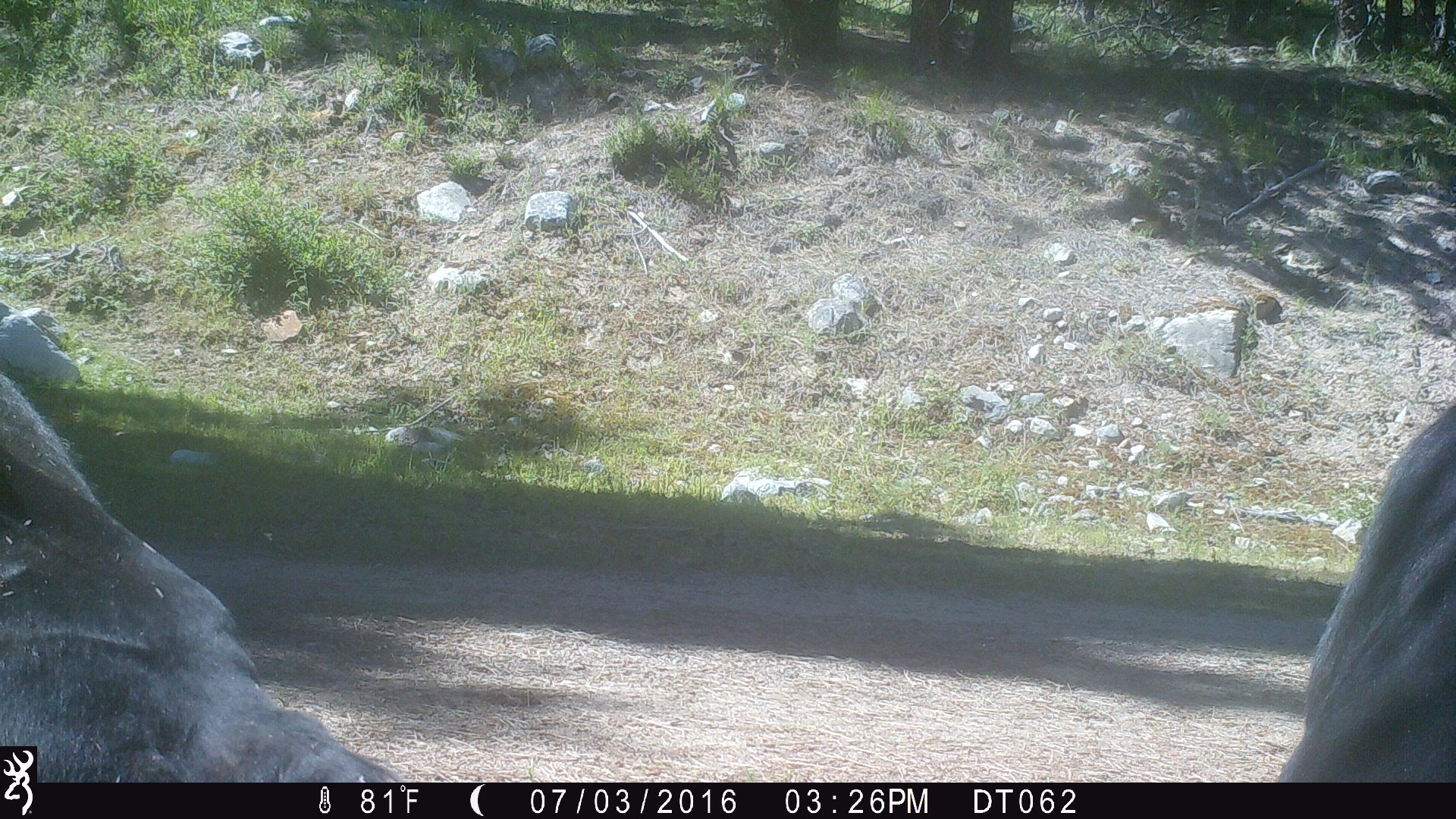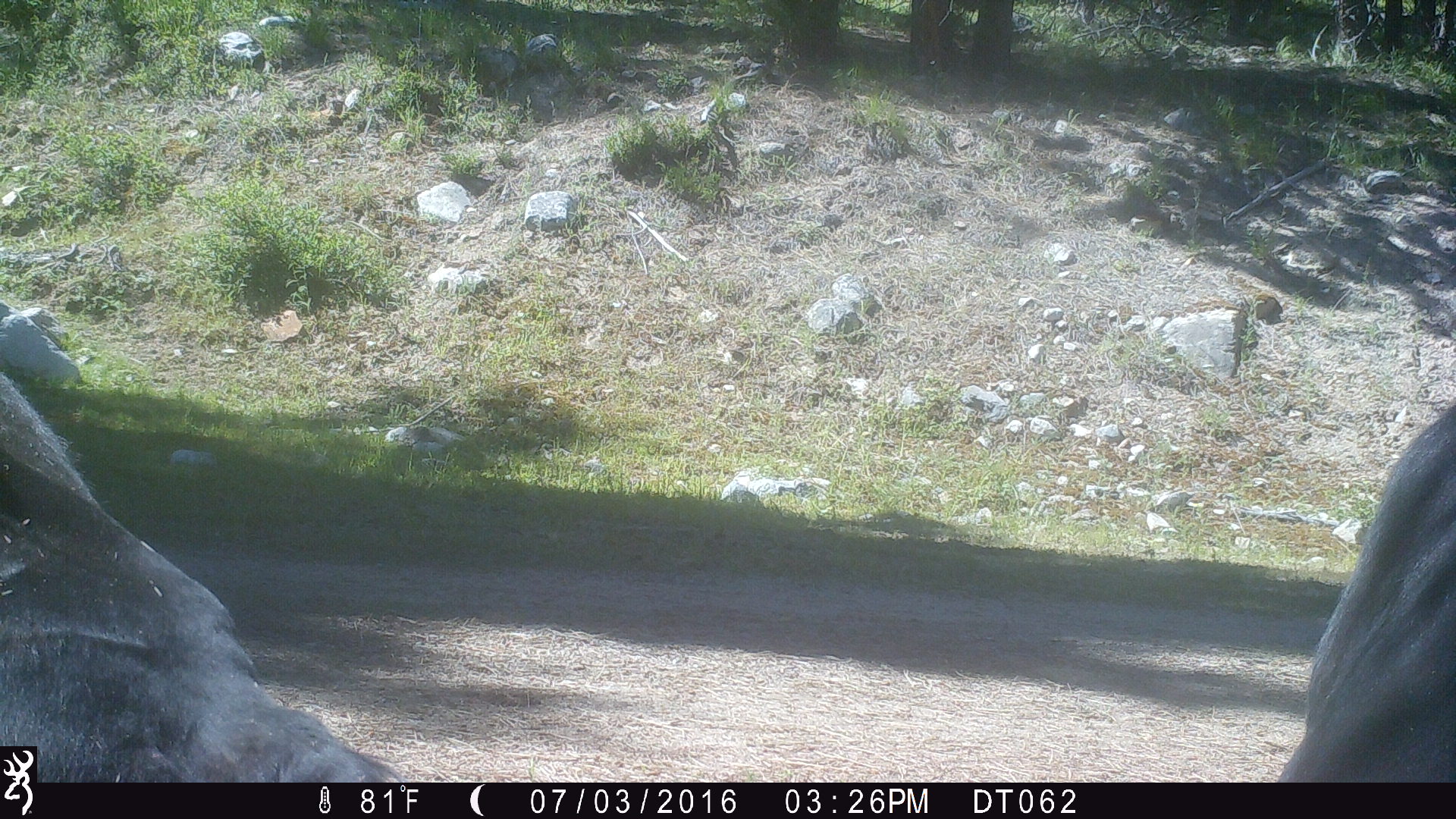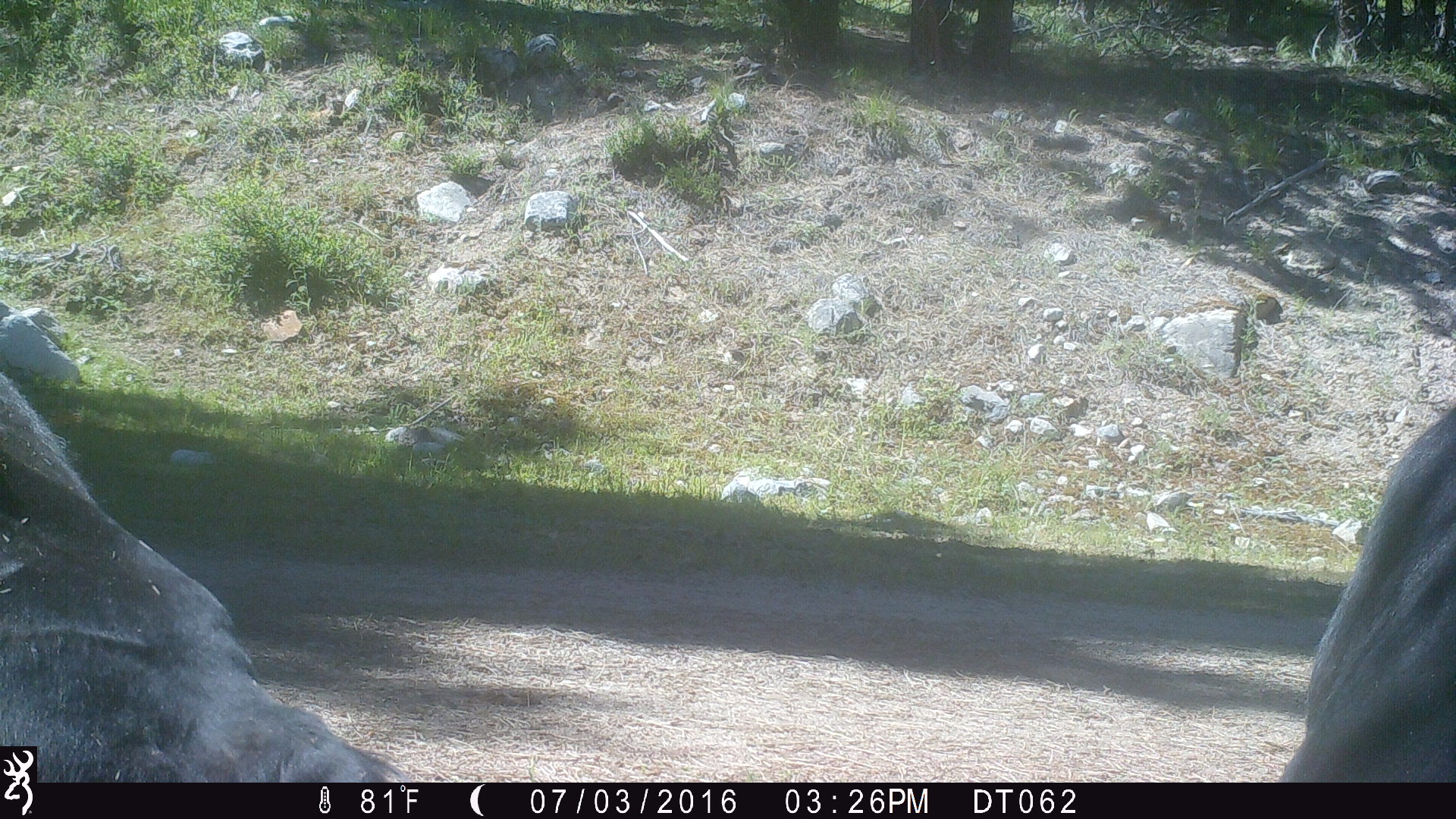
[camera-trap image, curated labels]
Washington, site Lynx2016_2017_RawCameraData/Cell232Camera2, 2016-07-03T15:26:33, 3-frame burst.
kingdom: Animalia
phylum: Chordata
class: Mammalia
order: Artiodactyla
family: Bovidae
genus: Bos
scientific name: Bos taurus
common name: domestic cattle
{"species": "domestic cattle (Bos taurus)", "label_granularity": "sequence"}